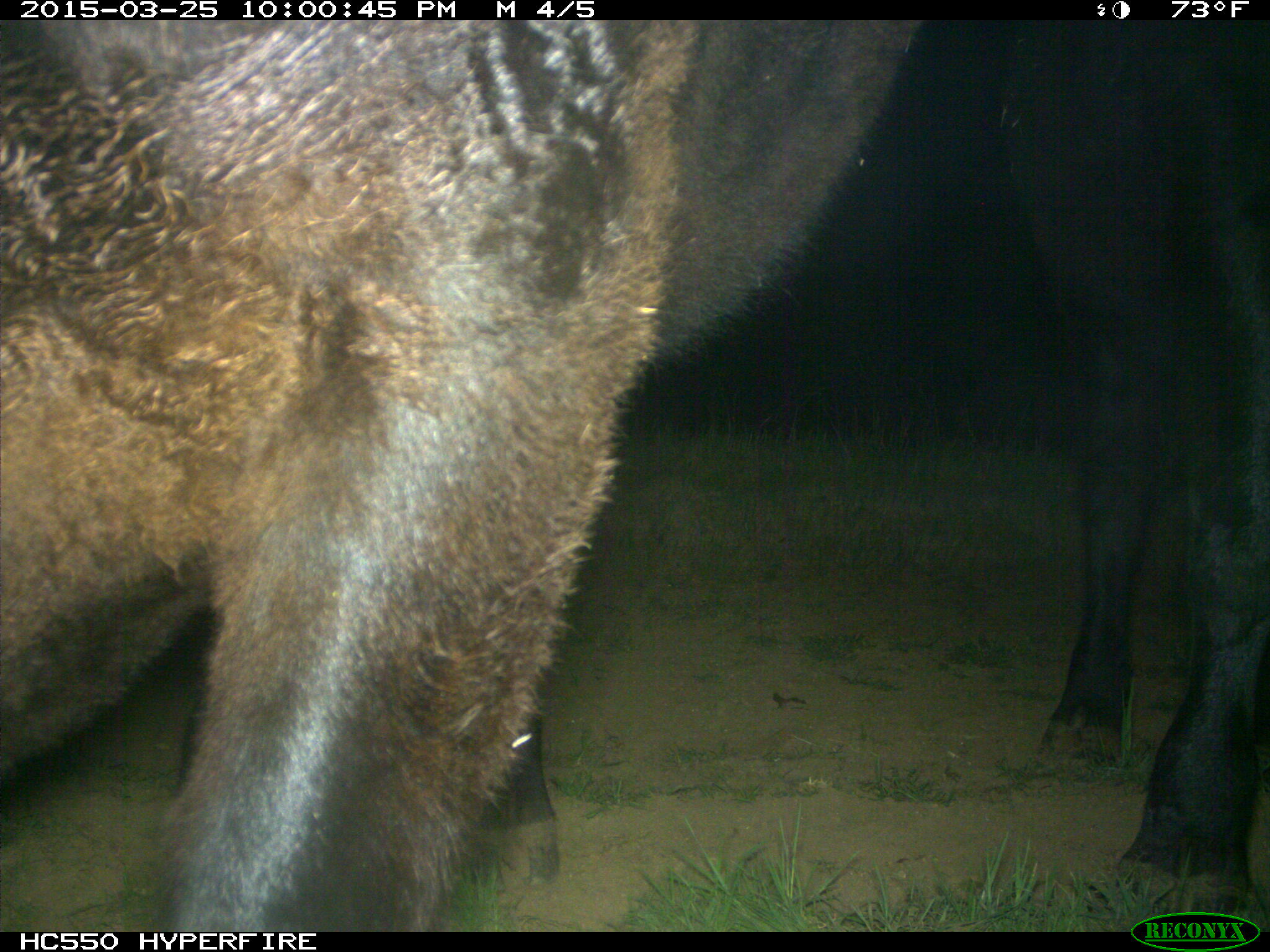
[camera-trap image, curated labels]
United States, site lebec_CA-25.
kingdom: Animalia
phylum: Chordata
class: Mammalia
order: Artiodactyla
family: Bovidae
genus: Bos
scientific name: Bos taurus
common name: domestic cow